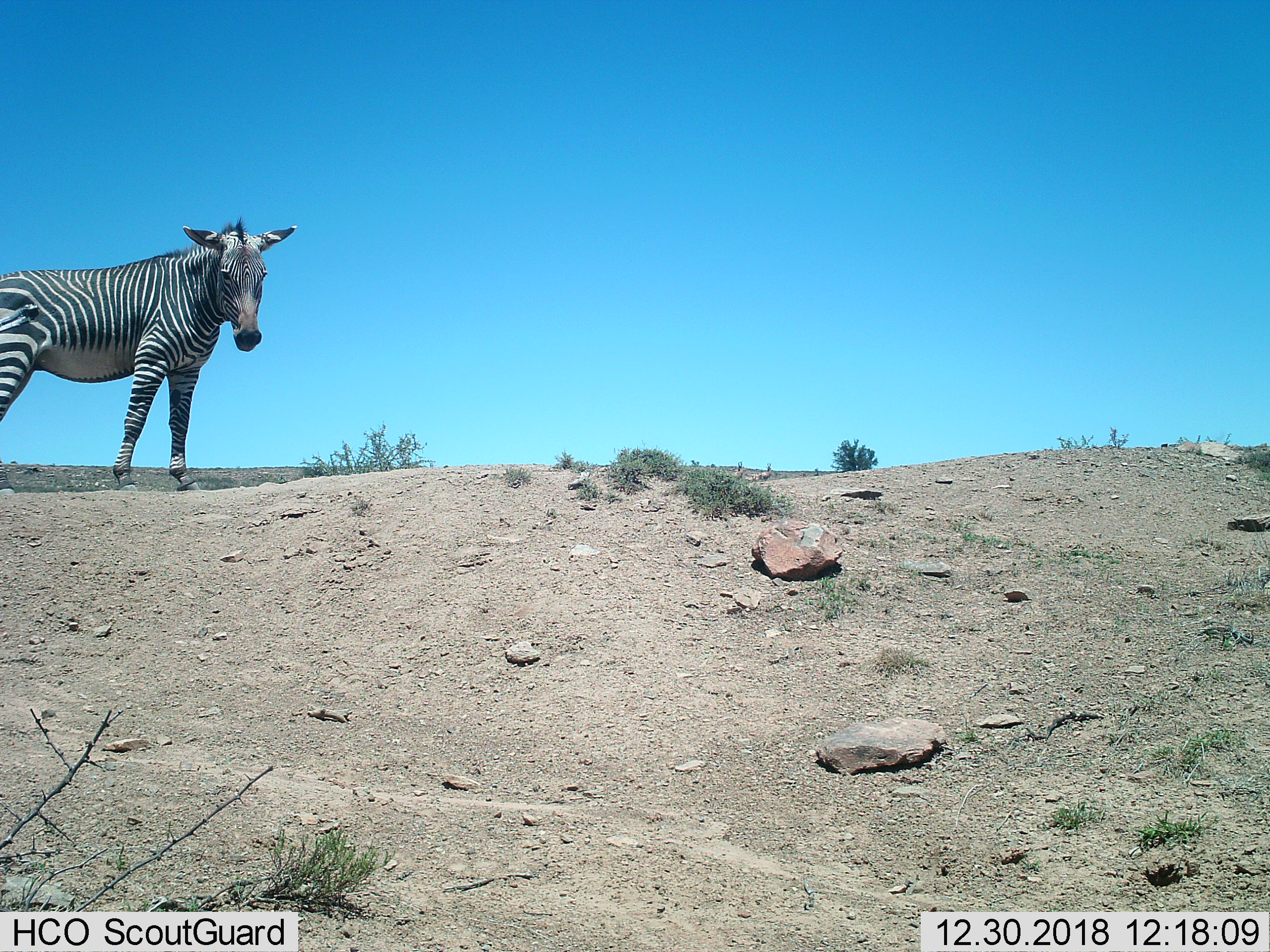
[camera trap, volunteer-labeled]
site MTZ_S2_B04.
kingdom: Animalia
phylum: Chordata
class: Mammalia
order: Perissodactyla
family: Equidae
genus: Equus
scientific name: Equus zebra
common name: mountain zebra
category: zebramountain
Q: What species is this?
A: Zebramountain (mountain zebra) (Equus zebra).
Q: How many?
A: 1.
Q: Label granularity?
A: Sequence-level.